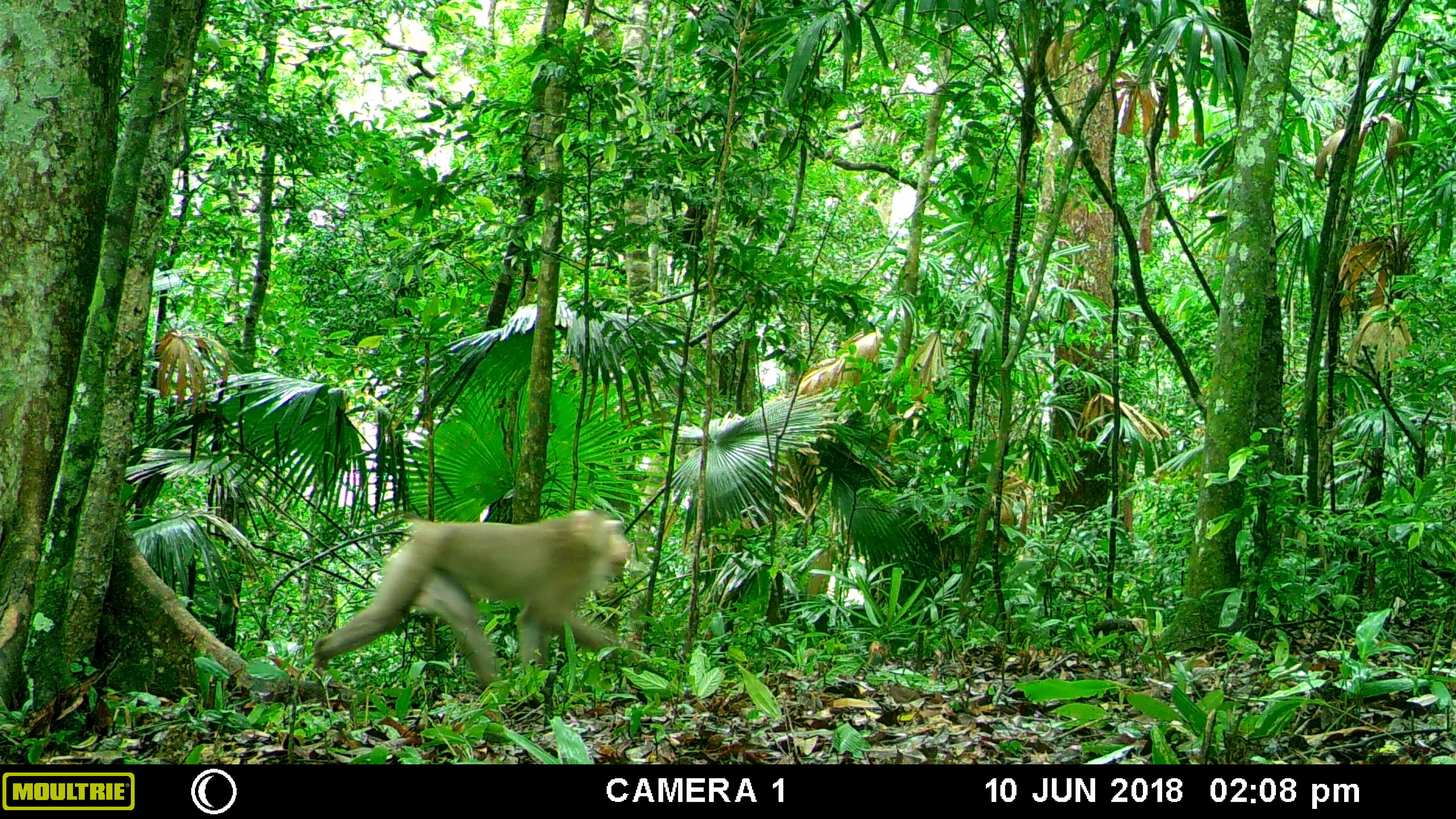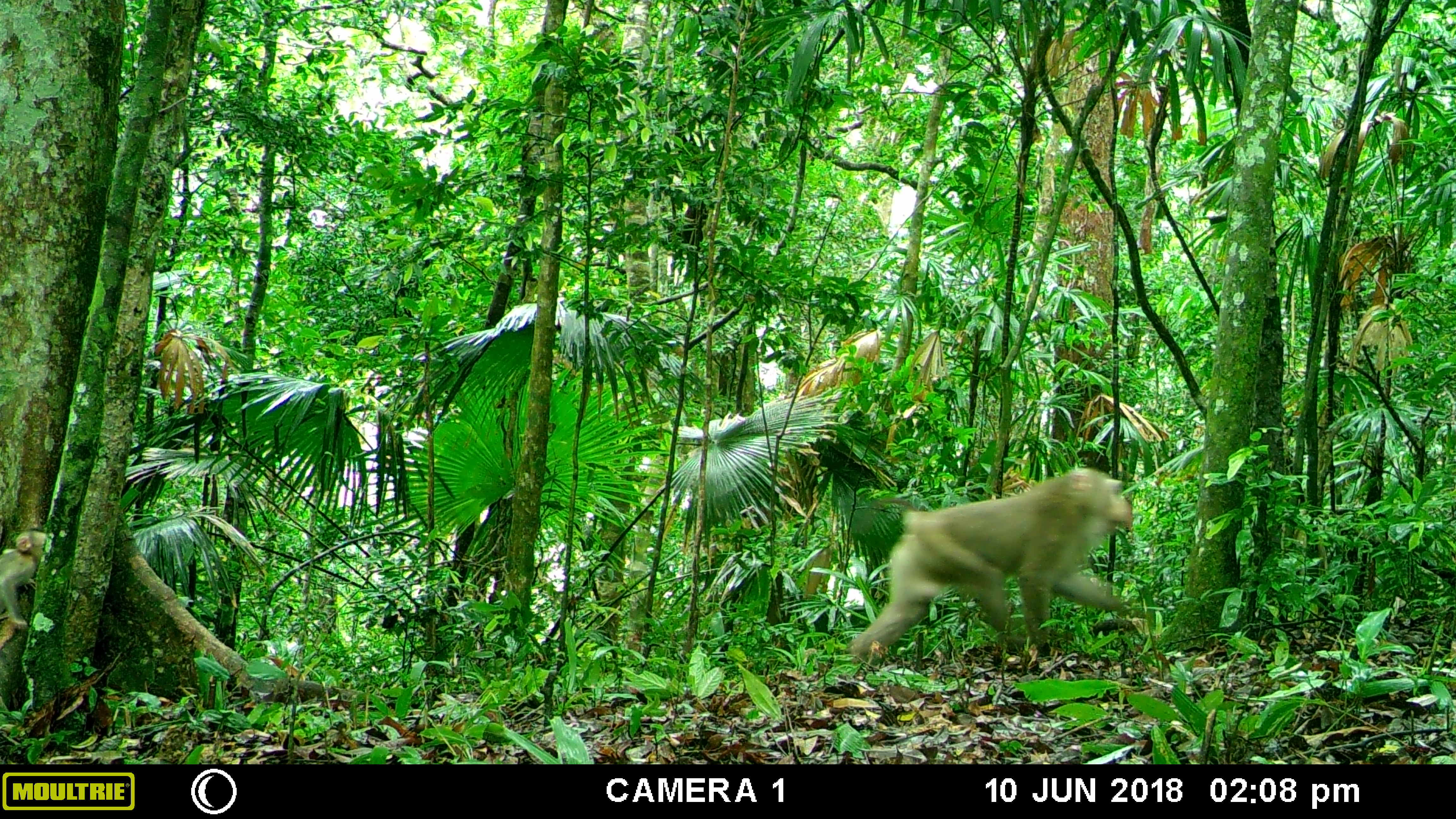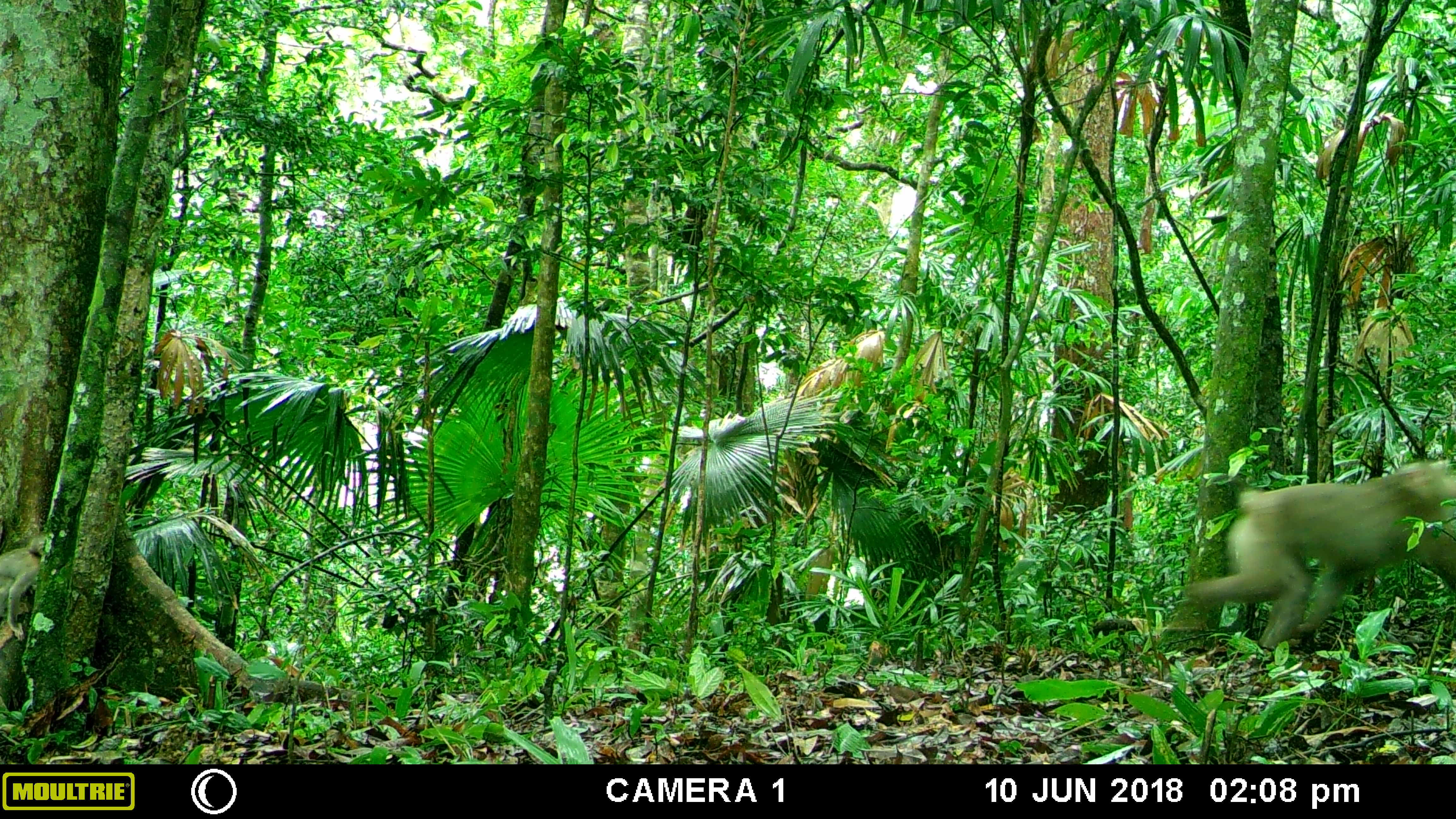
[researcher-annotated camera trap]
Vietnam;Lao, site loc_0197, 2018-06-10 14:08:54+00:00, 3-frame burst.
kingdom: Animalia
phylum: Chordata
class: Mammalia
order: Primates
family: Cercopithecidae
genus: Macaca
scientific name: Macaca nemestrina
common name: pig-tailed macaque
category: pig tailed macaque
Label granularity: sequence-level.